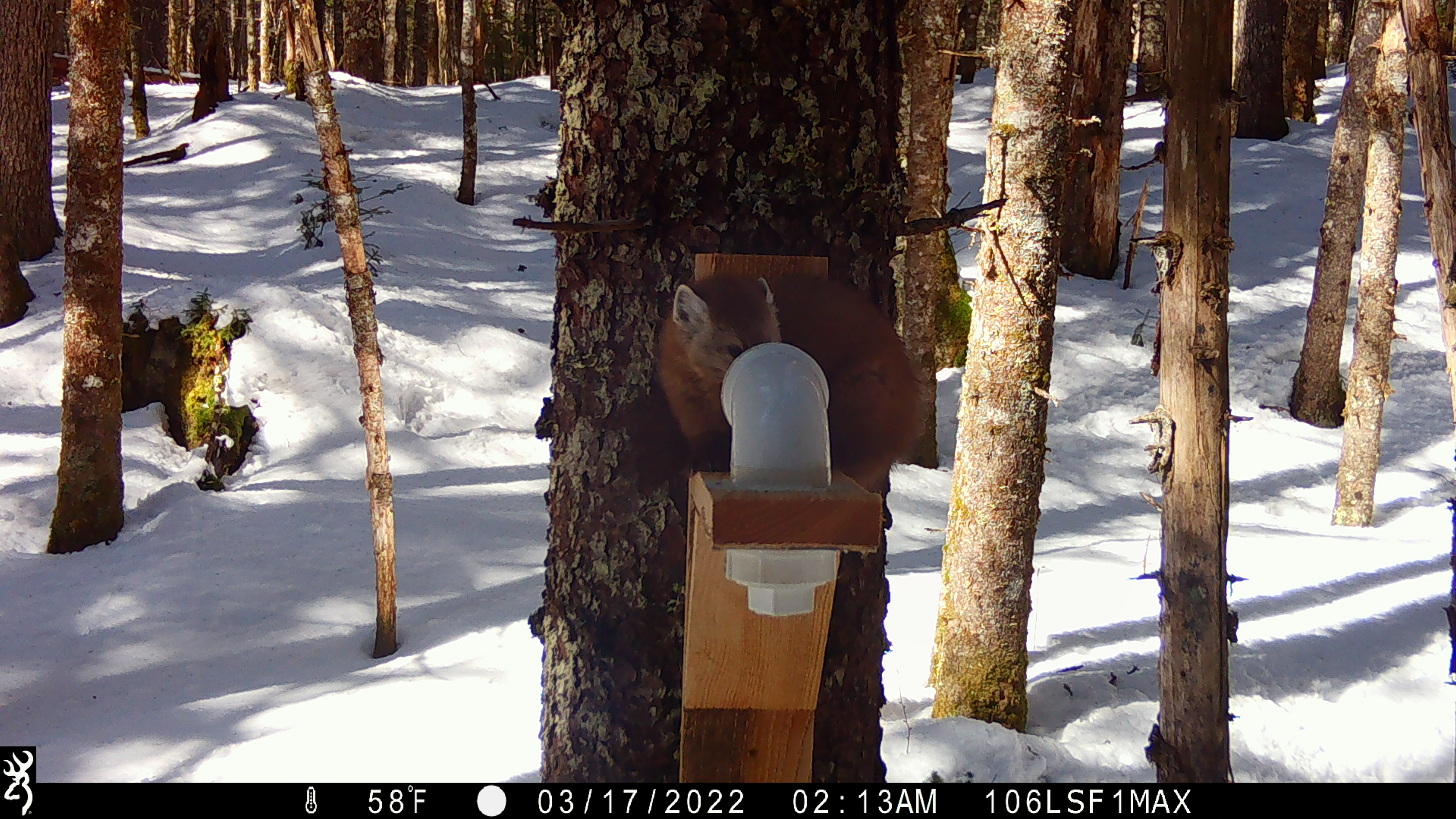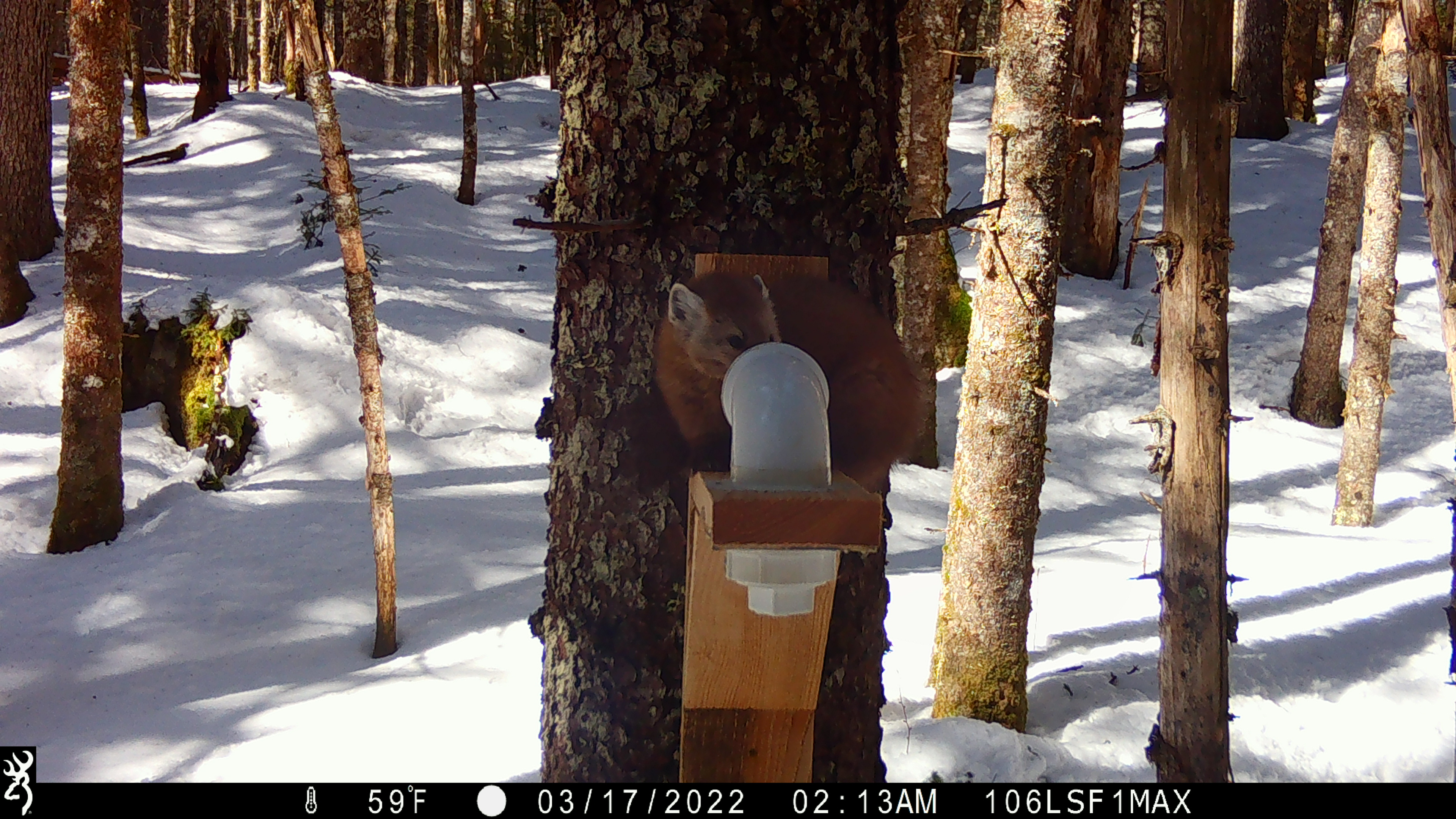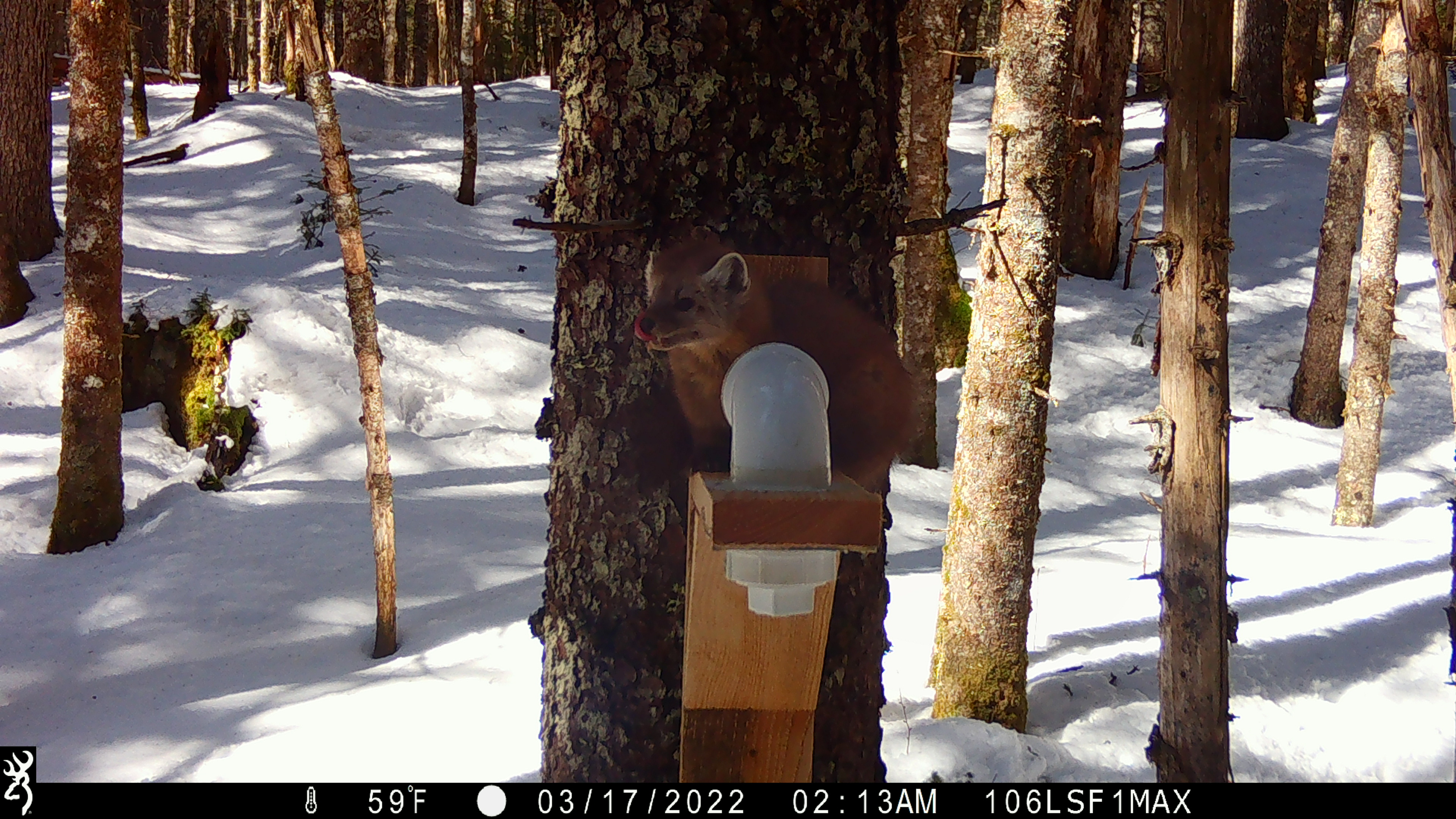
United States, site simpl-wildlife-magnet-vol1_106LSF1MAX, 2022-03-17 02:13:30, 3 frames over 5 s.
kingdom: Animalia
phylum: Chordata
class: Mammalia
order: Carnivora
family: Mustelidae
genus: Martes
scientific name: Martes americana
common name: american marten